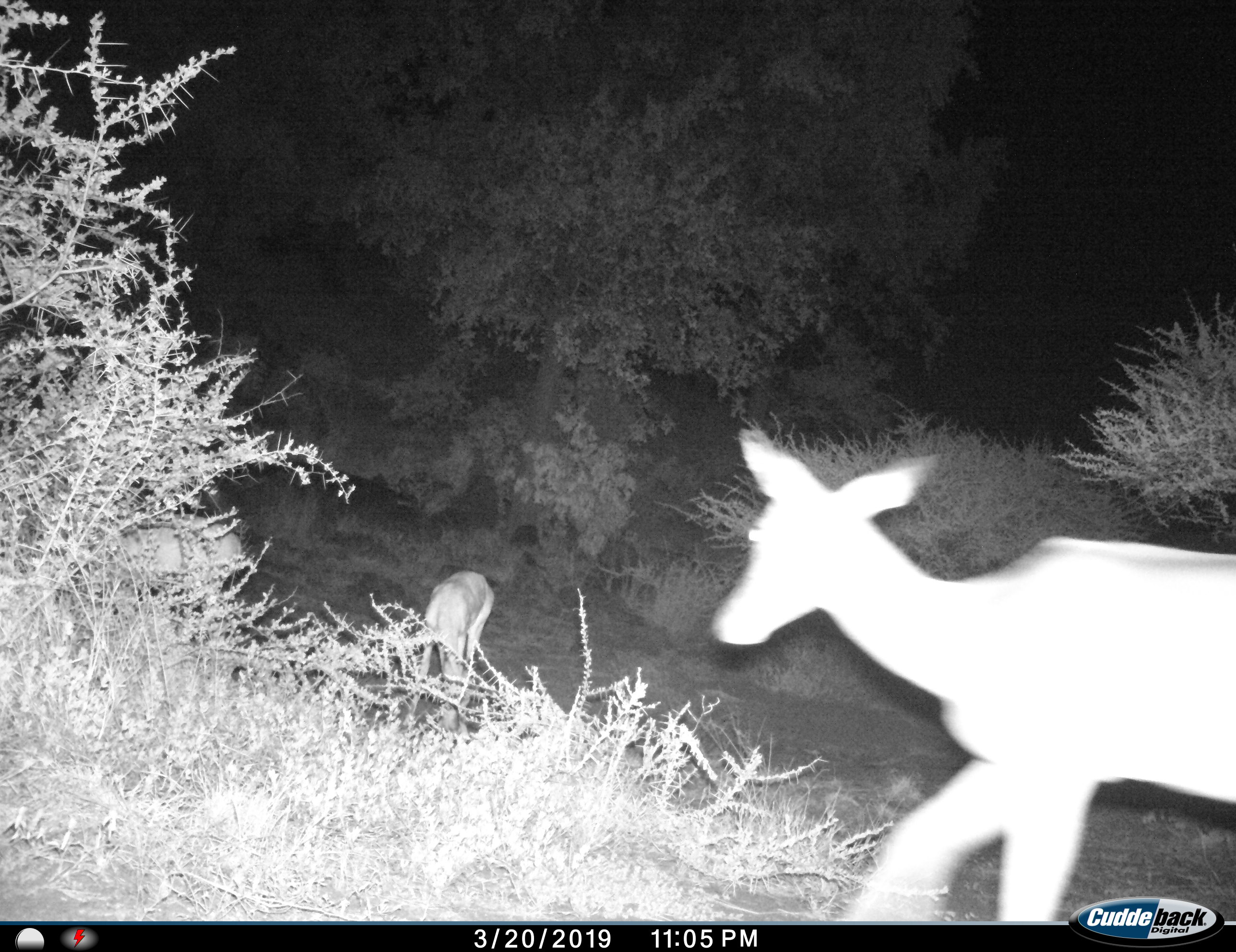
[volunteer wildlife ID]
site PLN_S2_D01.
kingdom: Animalia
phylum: Chordata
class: Mammalia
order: Artiodactyla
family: Bovidae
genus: Aepyceros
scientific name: Aepyceros melampus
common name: impala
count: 3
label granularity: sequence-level